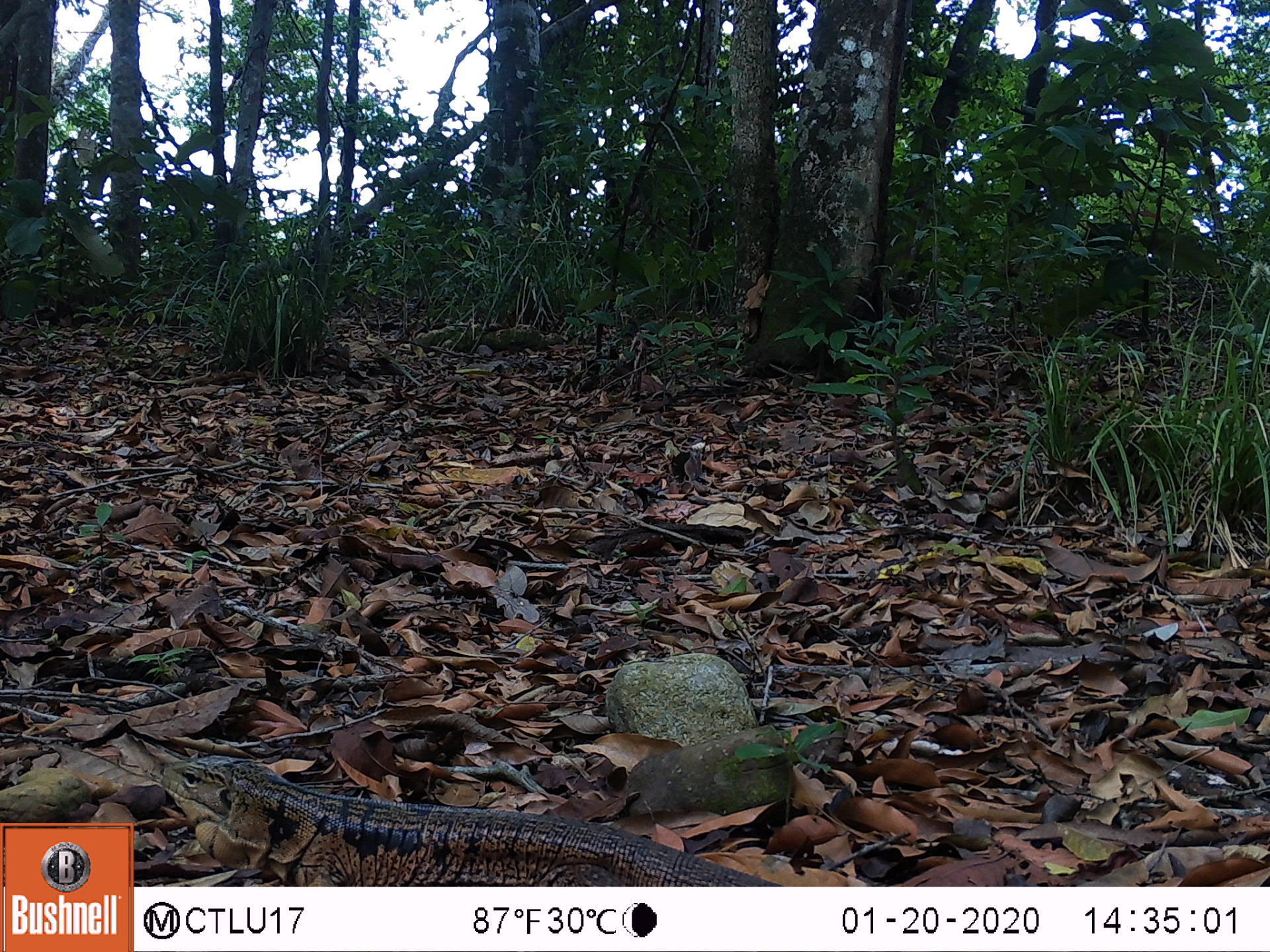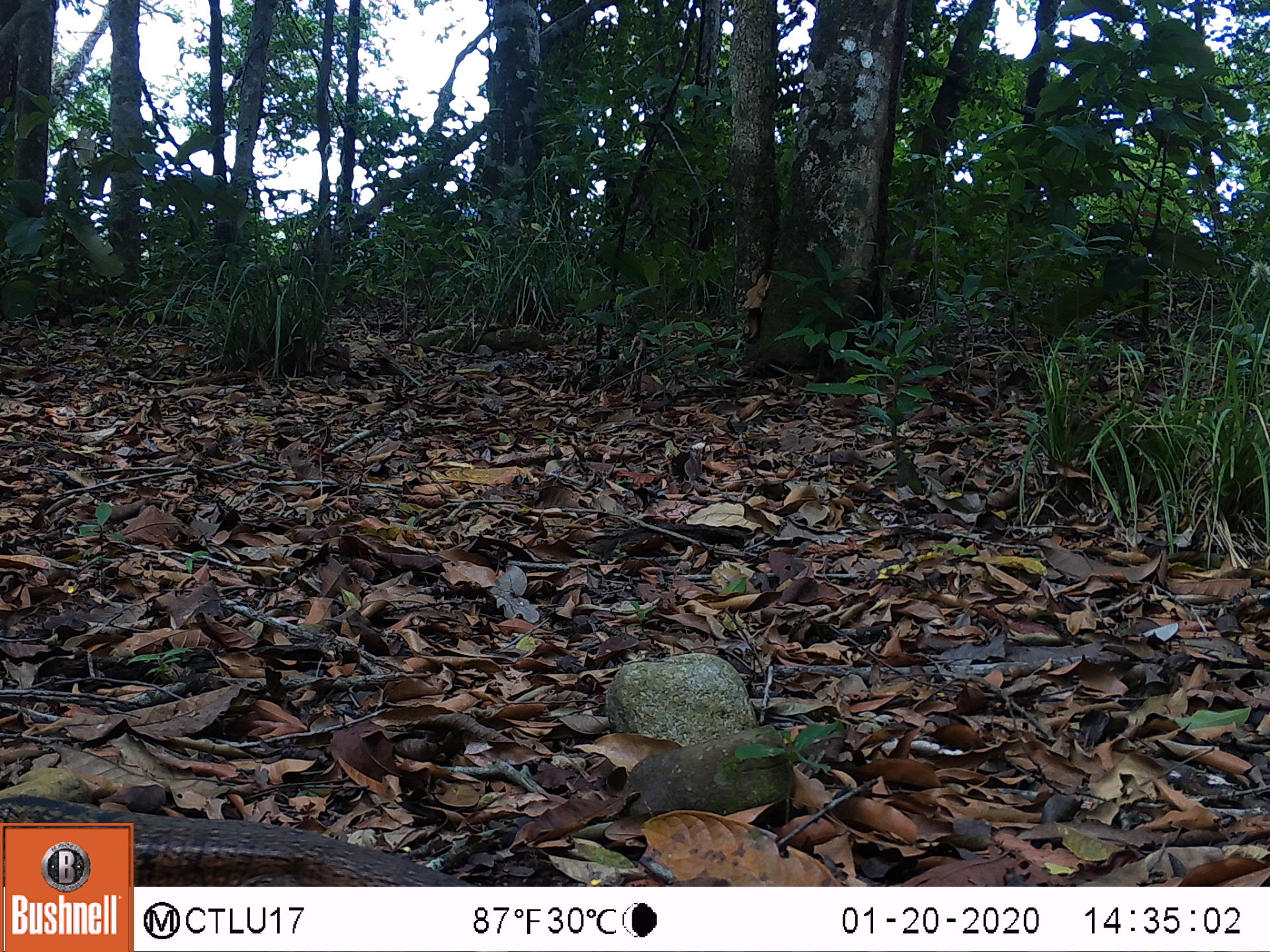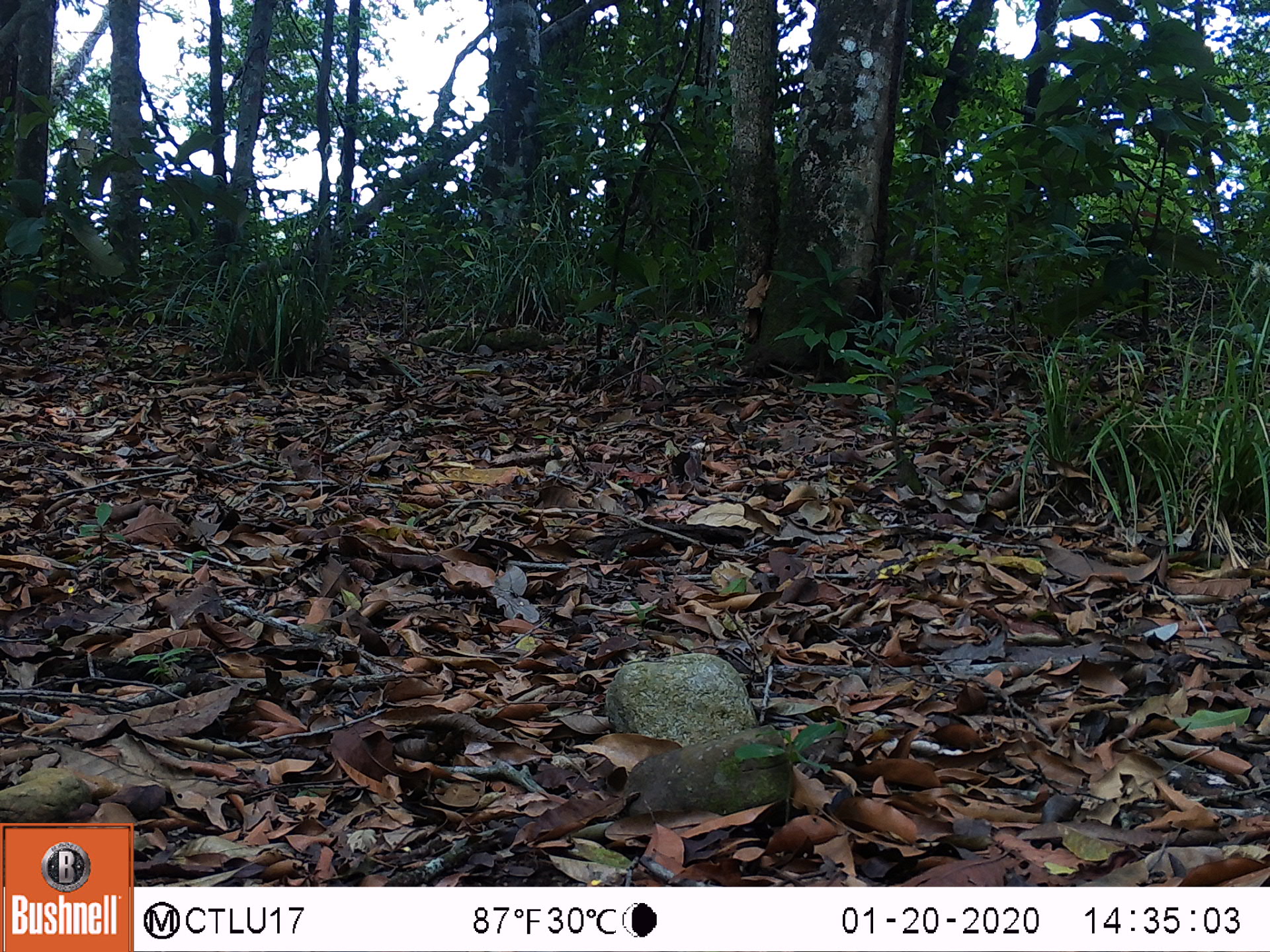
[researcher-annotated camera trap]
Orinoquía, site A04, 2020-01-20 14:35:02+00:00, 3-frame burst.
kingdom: Animalia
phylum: Chordata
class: Reptilia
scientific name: Reptilia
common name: reptile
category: unknown reptile